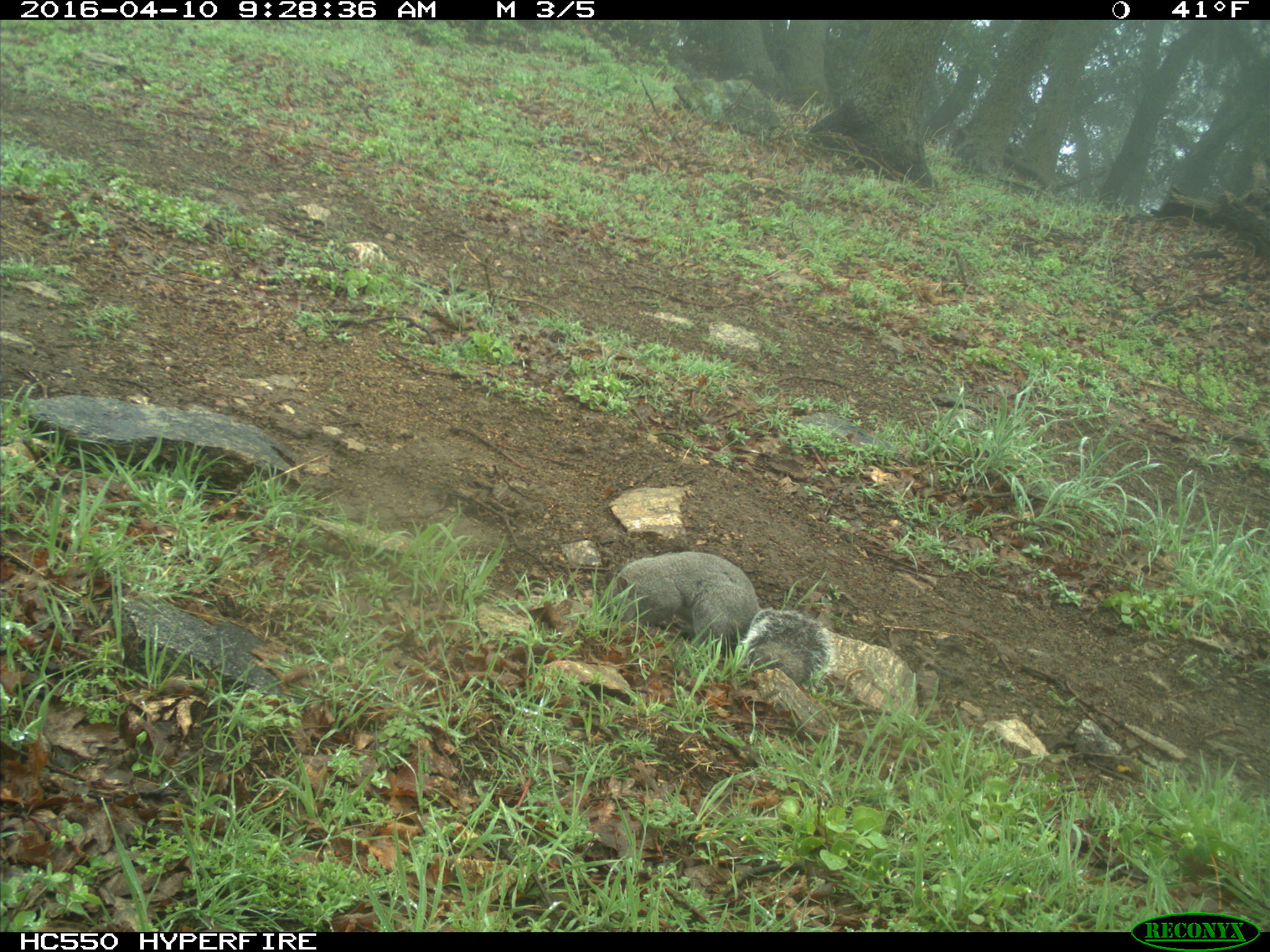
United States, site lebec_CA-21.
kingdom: Animalia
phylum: Chordata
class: Mammalia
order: Rodentia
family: Sciuridae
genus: Sciurus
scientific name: Sciurus carolinensis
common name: eastern gray squirrel